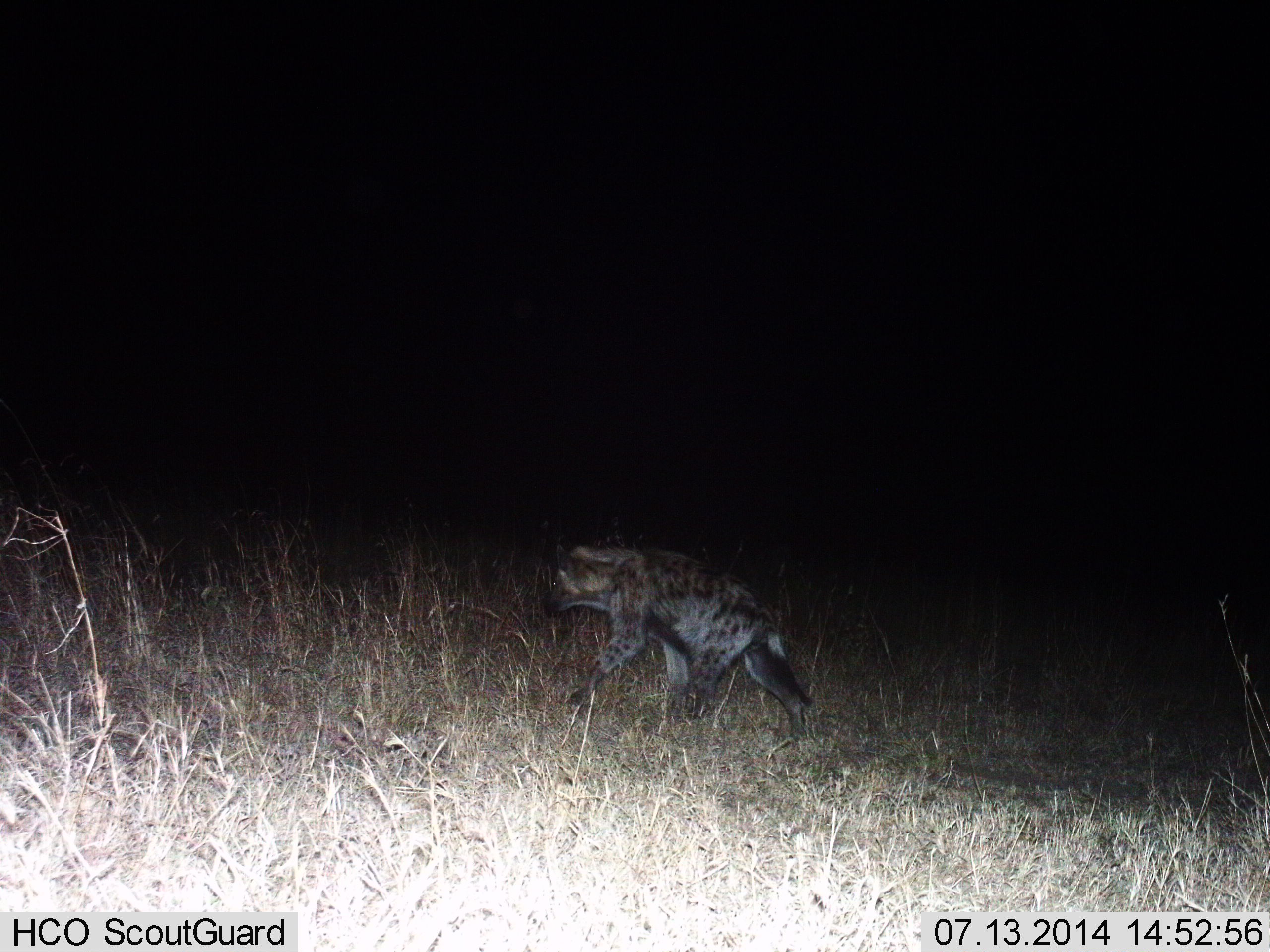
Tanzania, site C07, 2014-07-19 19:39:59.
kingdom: Animalia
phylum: Chordata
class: Mammalia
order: Carnivora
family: Hyaenidae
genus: Crocuta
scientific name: Crocuta crocuta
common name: spotted hyena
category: hyenaspotted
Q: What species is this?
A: Hyenaspotted (spotted hyena) (Crocuta crocuta).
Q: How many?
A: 1.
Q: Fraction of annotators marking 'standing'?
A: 10%.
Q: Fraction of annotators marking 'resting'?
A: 0%.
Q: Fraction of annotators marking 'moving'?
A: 90%.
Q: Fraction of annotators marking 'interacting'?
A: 0%.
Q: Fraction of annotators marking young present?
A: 0%.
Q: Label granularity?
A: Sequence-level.